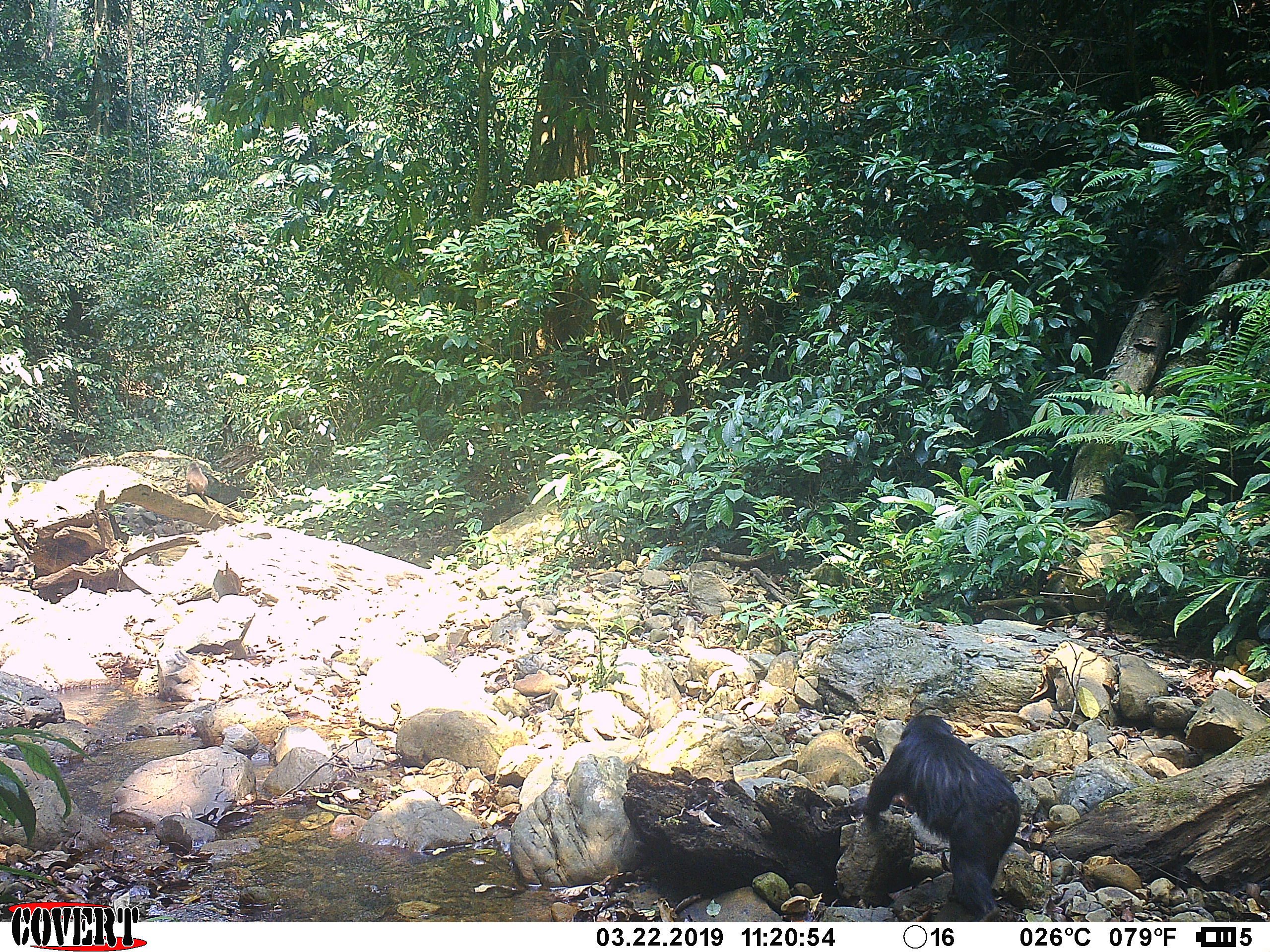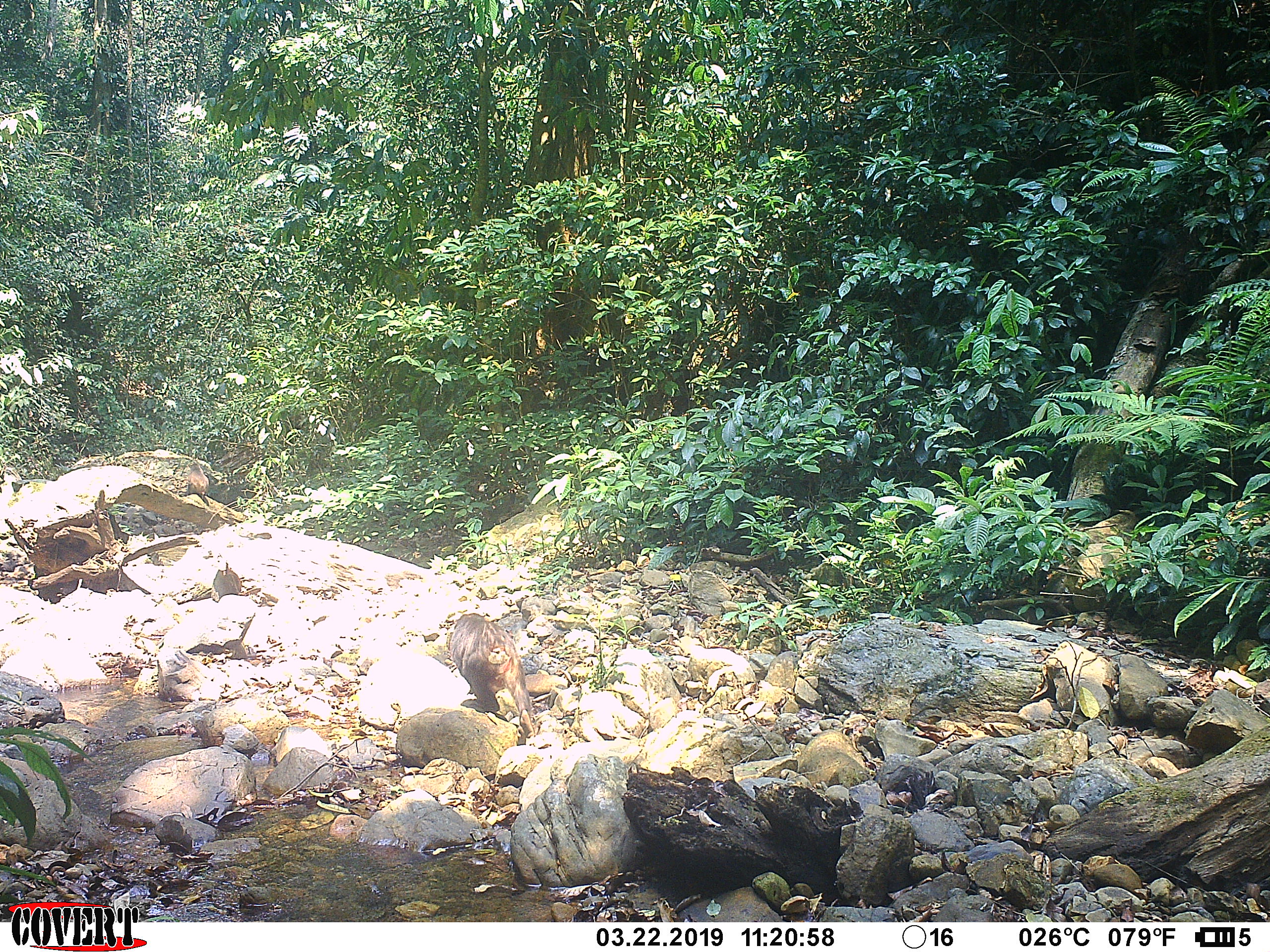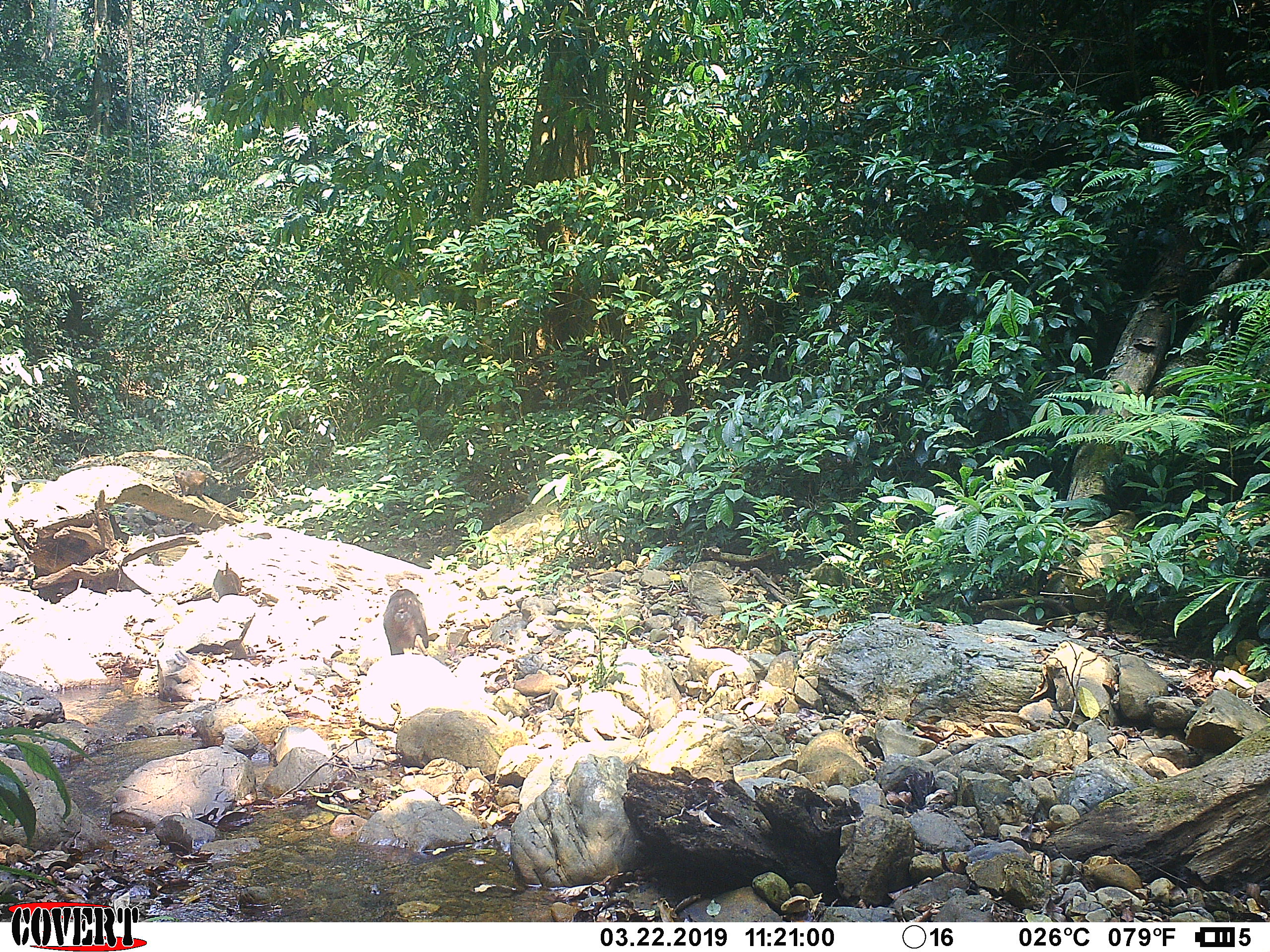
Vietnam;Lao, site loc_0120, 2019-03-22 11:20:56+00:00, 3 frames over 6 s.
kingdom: Animalia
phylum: Chordata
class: Mammalia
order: Primates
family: Cercopithecidae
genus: Macaca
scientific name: Macaca arctoides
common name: stump-tailed macaque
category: stump tailed macaque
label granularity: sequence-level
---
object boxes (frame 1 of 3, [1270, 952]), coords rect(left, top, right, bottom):
stump tailed macaque: rect(847, 714, 1022, 921); rect(177, 462, 209, 504)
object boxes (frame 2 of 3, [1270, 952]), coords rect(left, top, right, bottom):
stump tailed macaque: rect(445, 612, 536, 737); rect(186, 461, 210, 505)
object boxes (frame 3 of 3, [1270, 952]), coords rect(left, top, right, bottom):
stump tailed macaque: rect(383, 589, 428, 655); rect(174, 470, 206, 499)